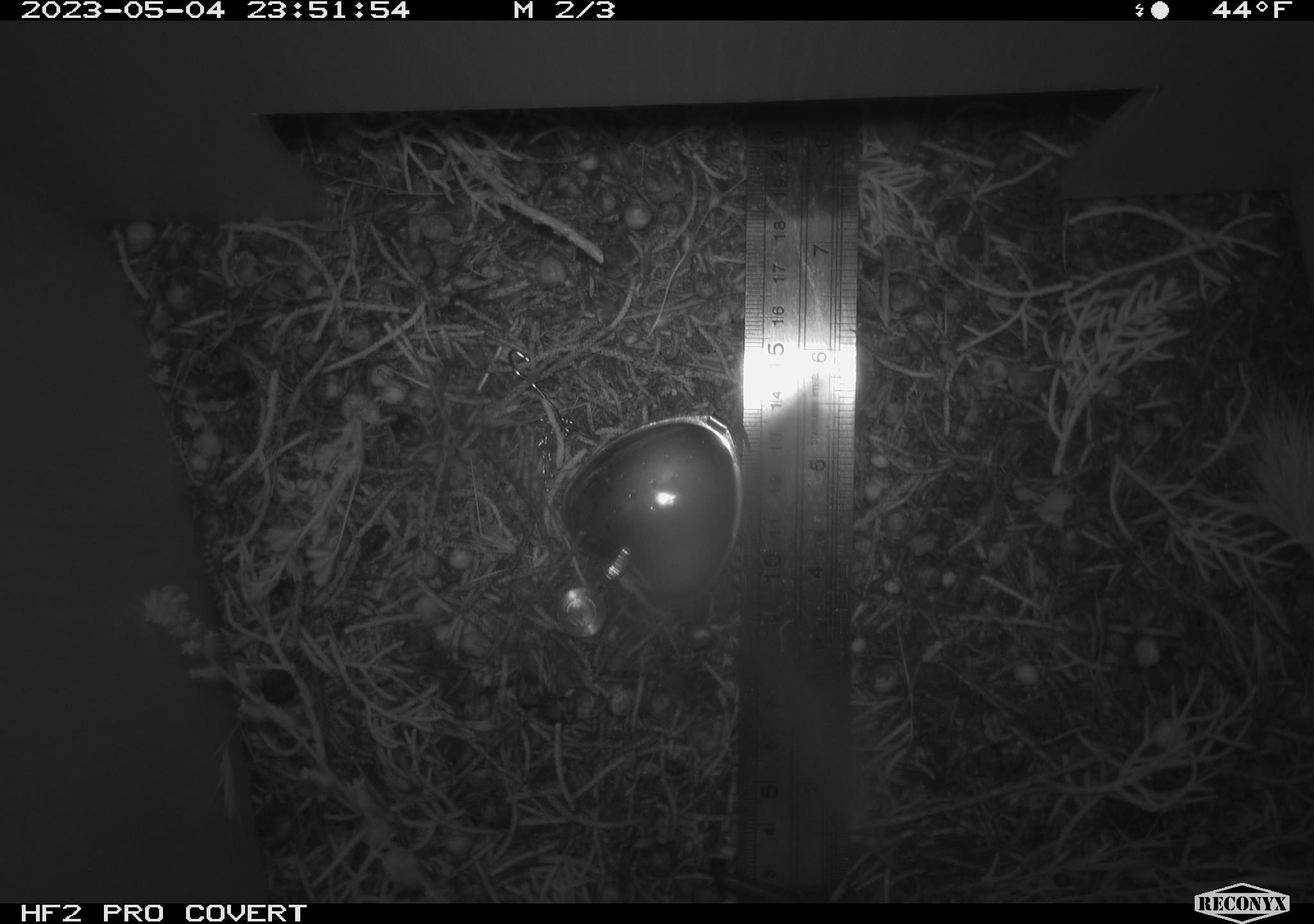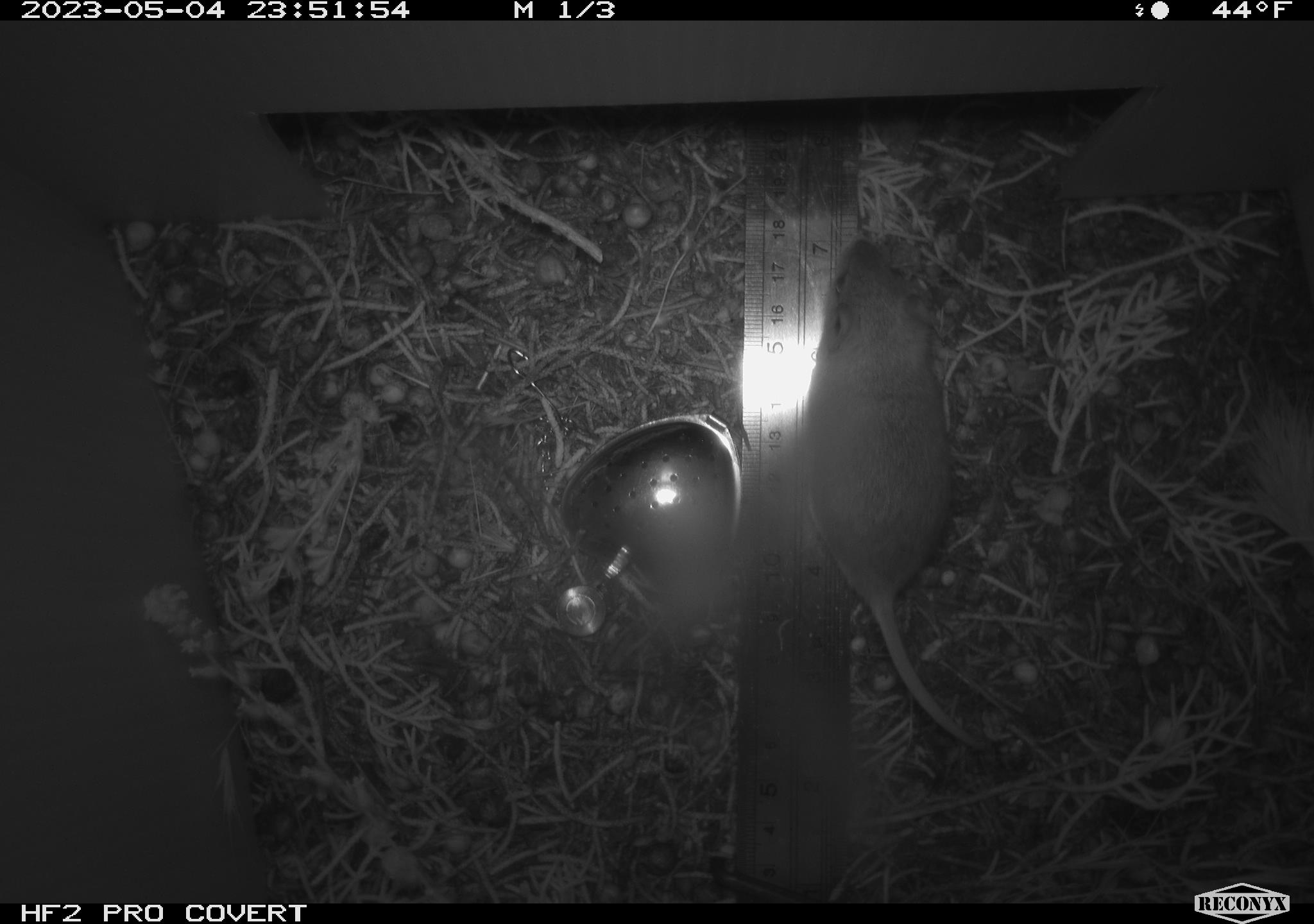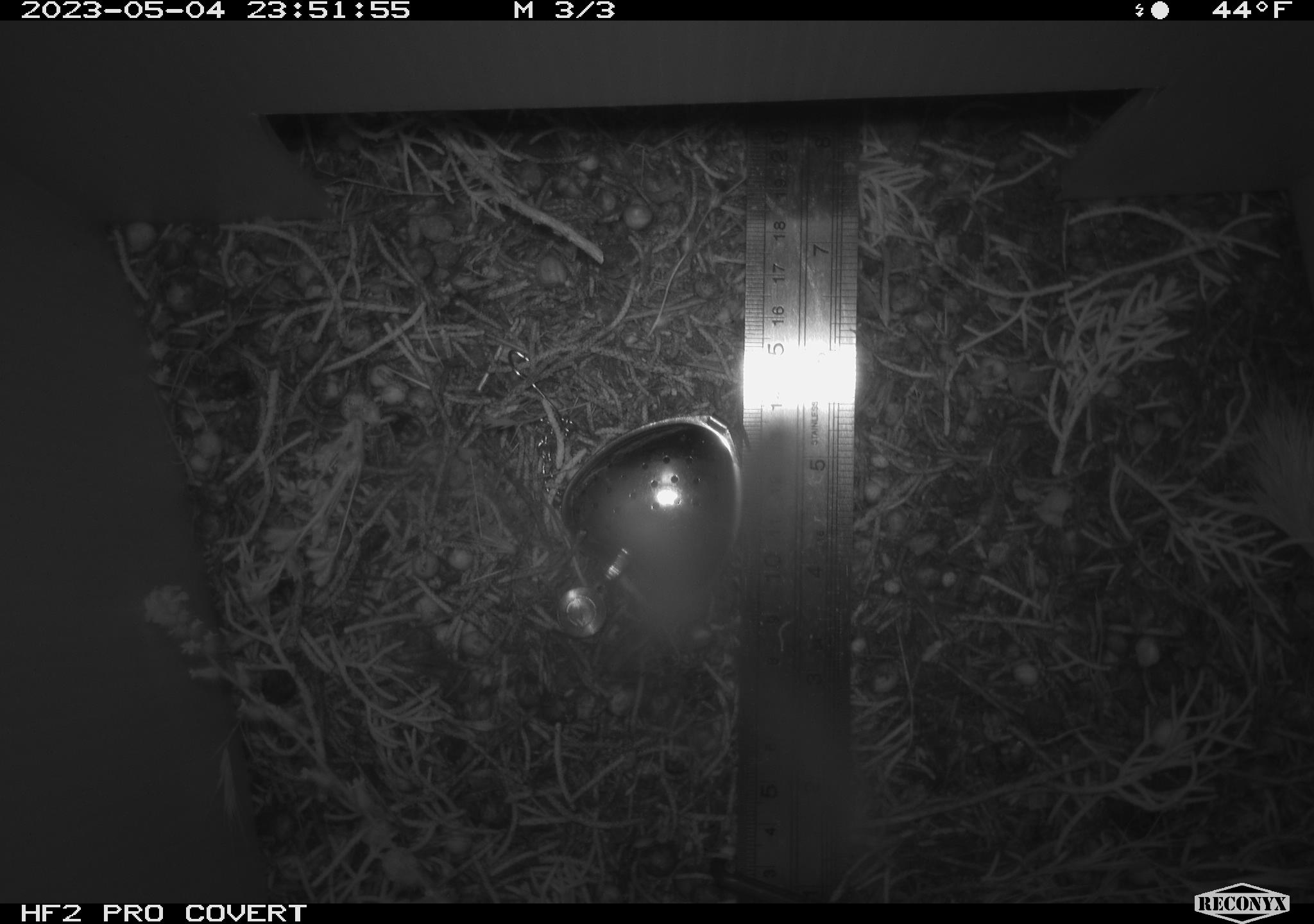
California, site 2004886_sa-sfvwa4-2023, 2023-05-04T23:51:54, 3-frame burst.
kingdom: Animalia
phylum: Chordata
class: Mammalia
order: Rodentia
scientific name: Rodentia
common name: mouse species